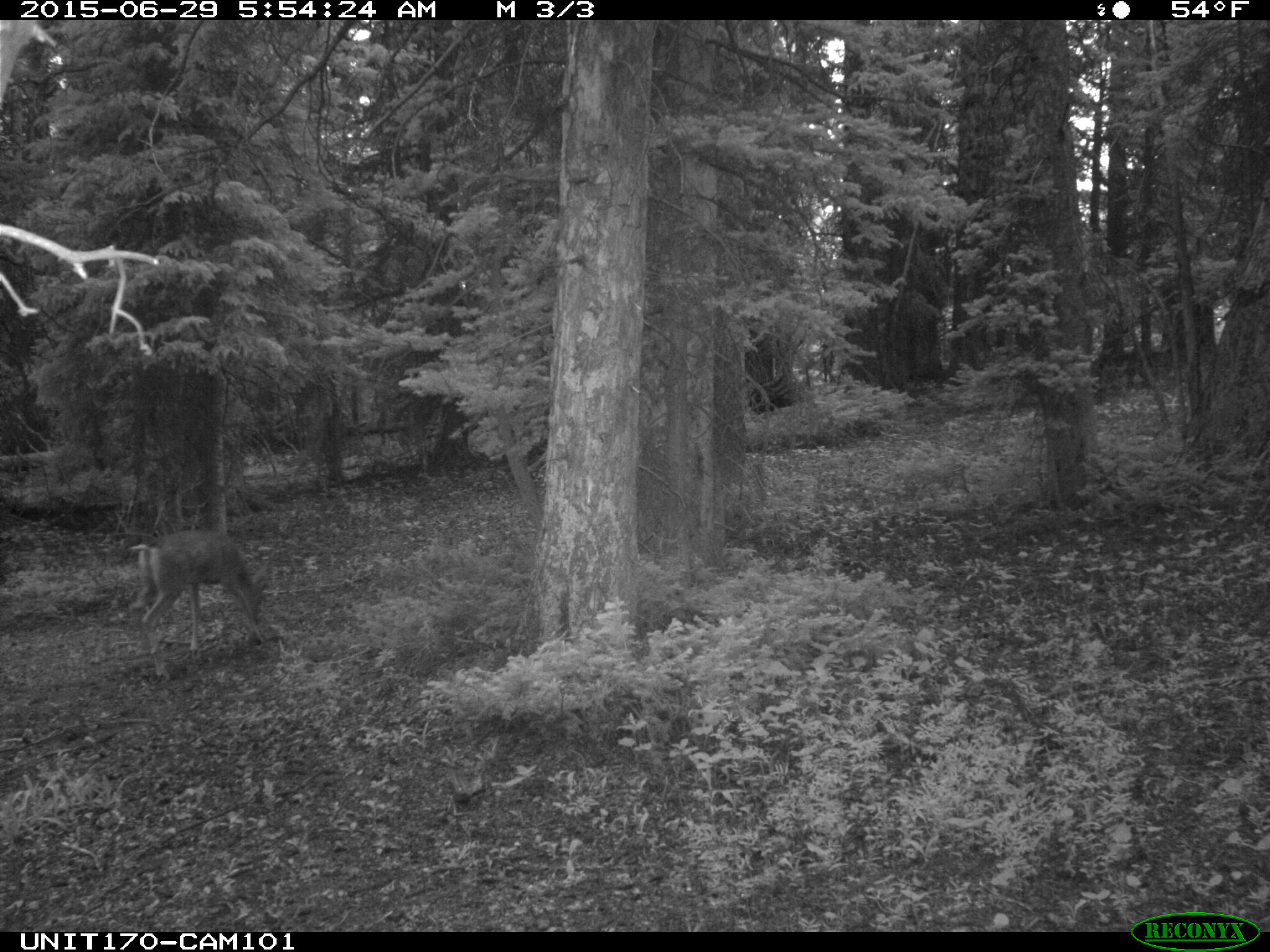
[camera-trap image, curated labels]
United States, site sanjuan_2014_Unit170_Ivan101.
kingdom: Animalia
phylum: Chordata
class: Mammalia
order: Artiodactyla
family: Cervidae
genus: Odocoileus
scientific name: Odocoileus hemionus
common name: mule deer